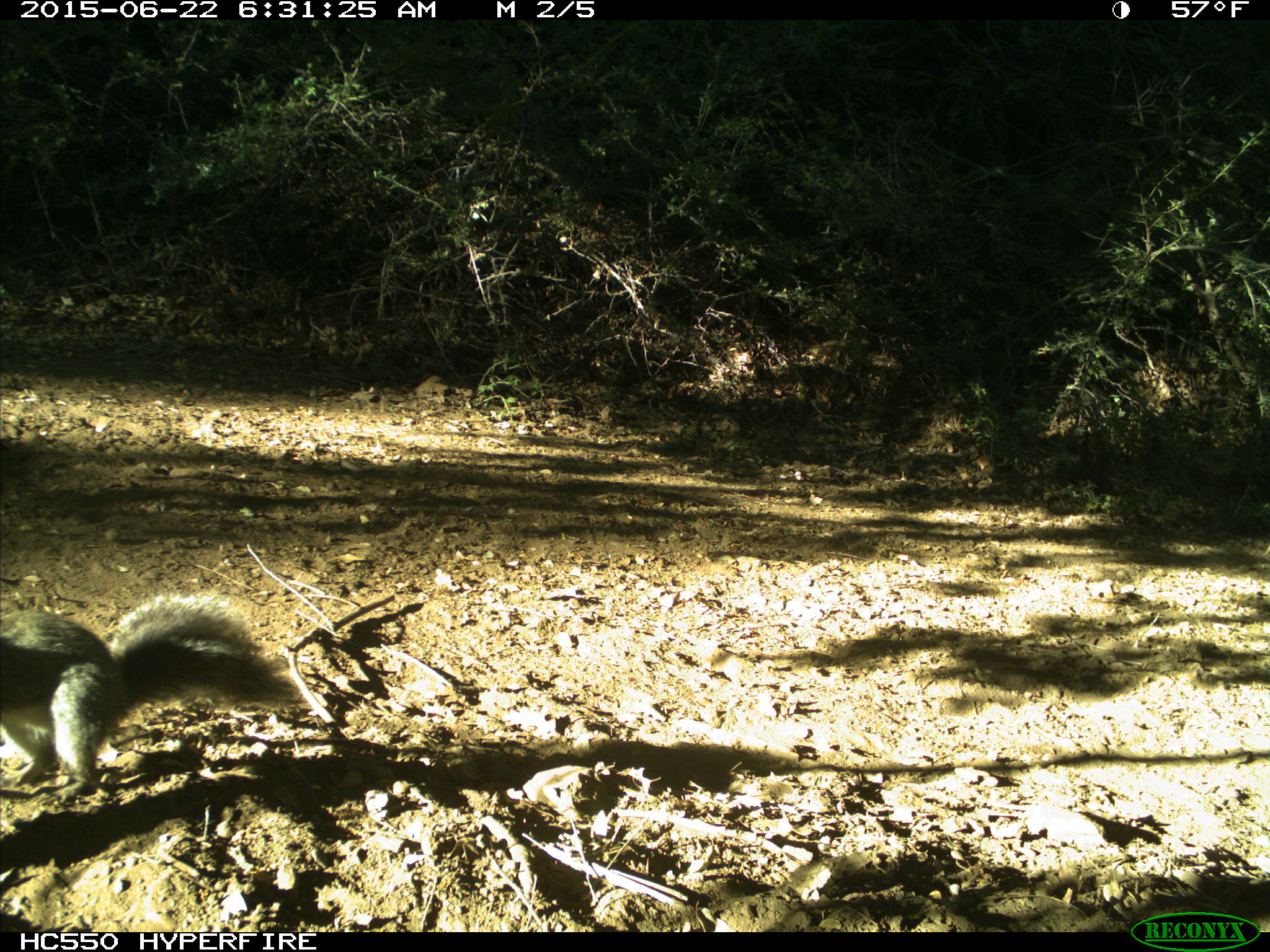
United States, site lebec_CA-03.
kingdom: Animalia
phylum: Chordata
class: Mammalia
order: Rodentia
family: Sciuridae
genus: Sciurus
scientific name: Sciurus carolinensis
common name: eastern gray squirrel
Sciurus carolinensis (eastern gray squirrel).